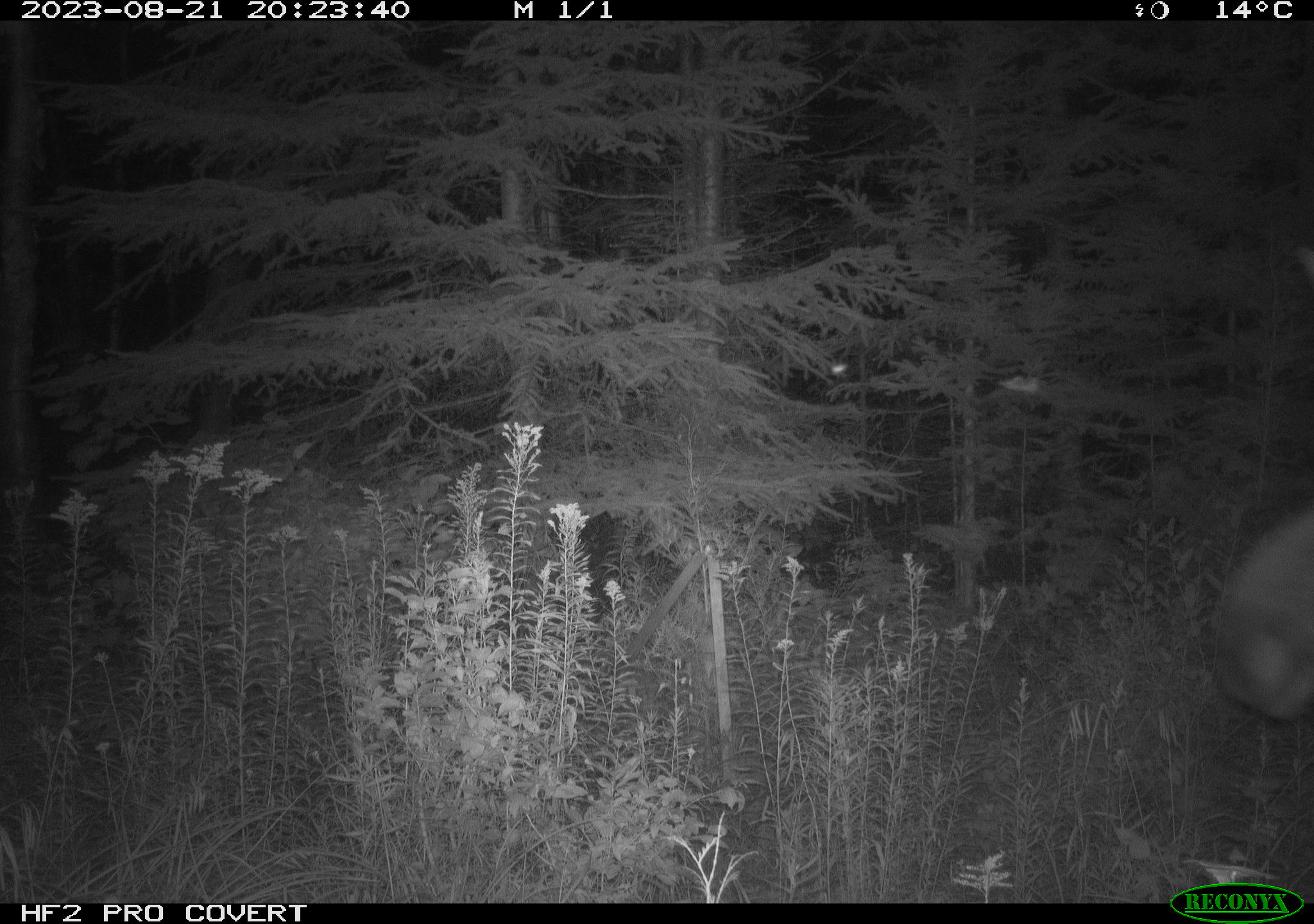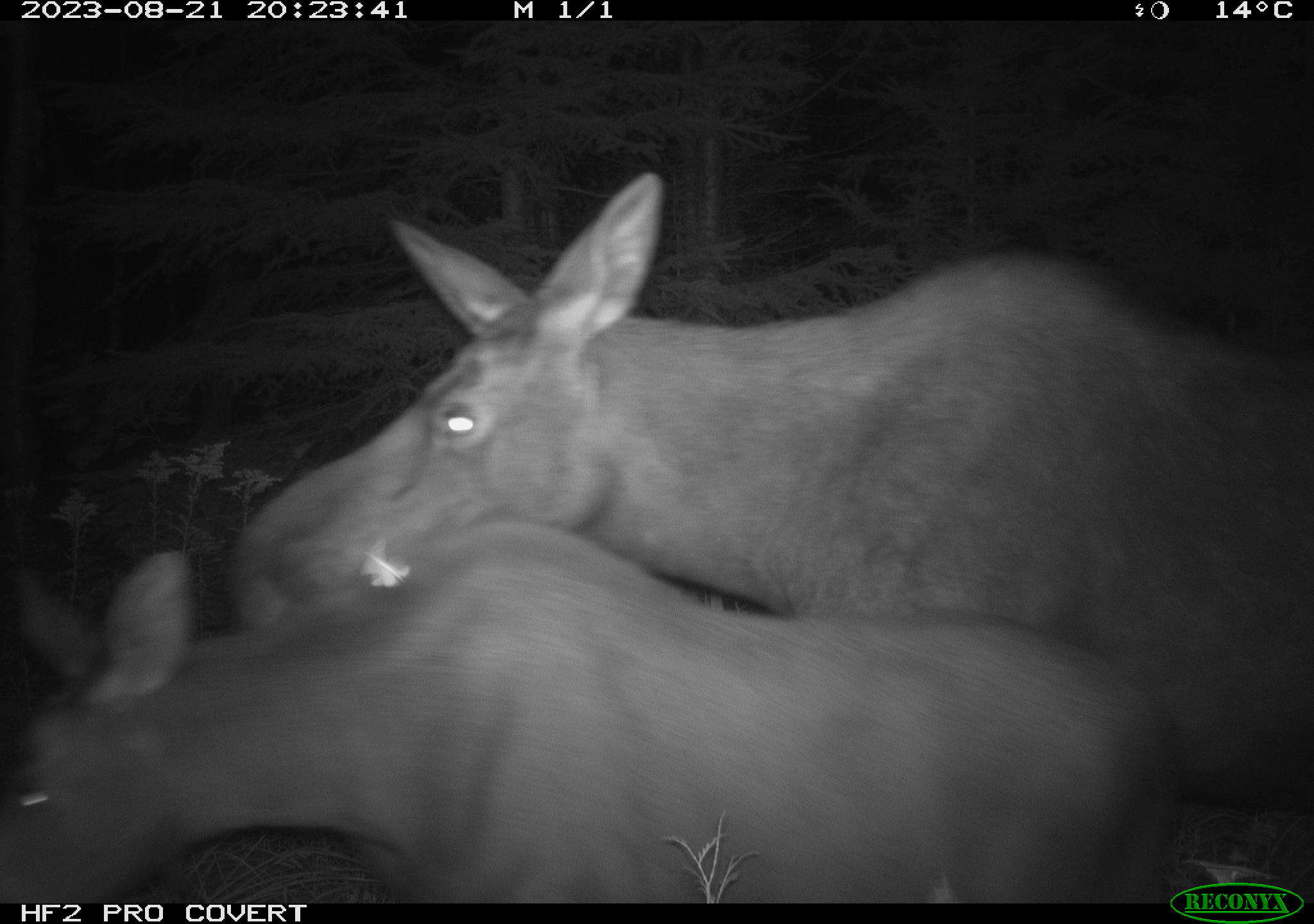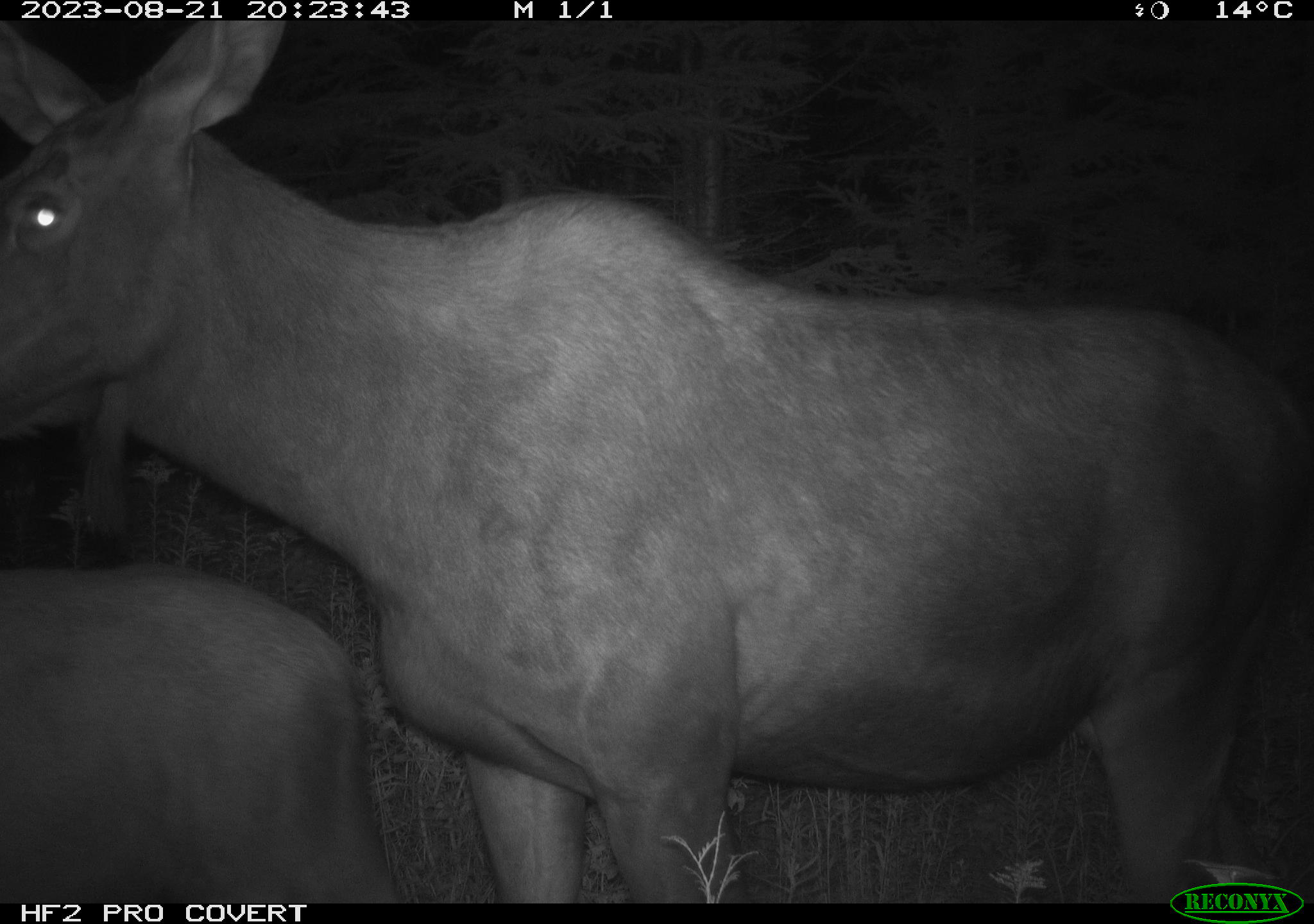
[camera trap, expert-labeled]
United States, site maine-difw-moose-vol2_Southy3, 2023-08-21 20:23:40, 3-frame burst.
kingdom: Animalia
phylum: Chordata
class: Mammalia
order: Artiodactyla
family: Cervidae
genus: Alces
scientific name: Alces alces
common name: moose